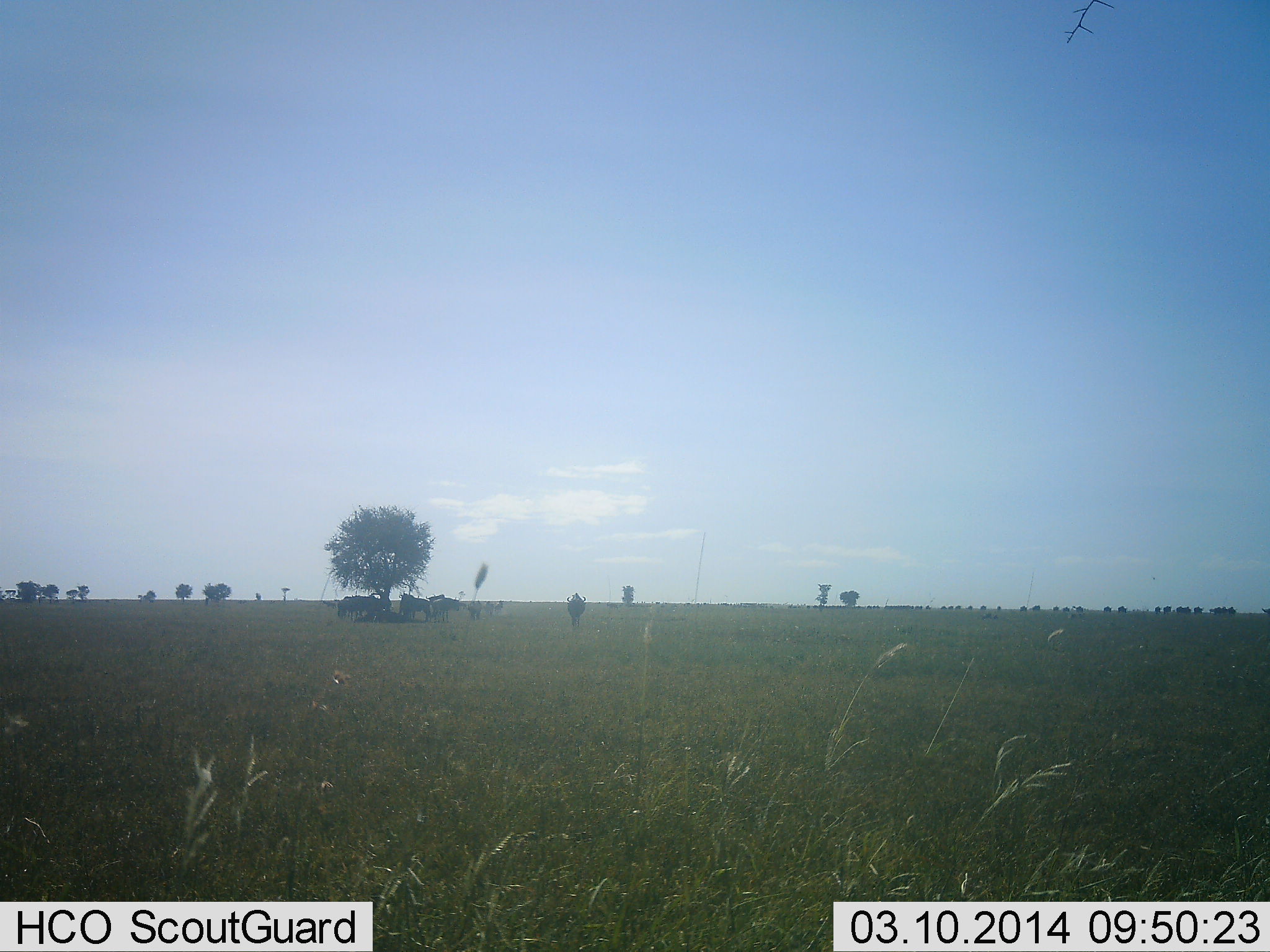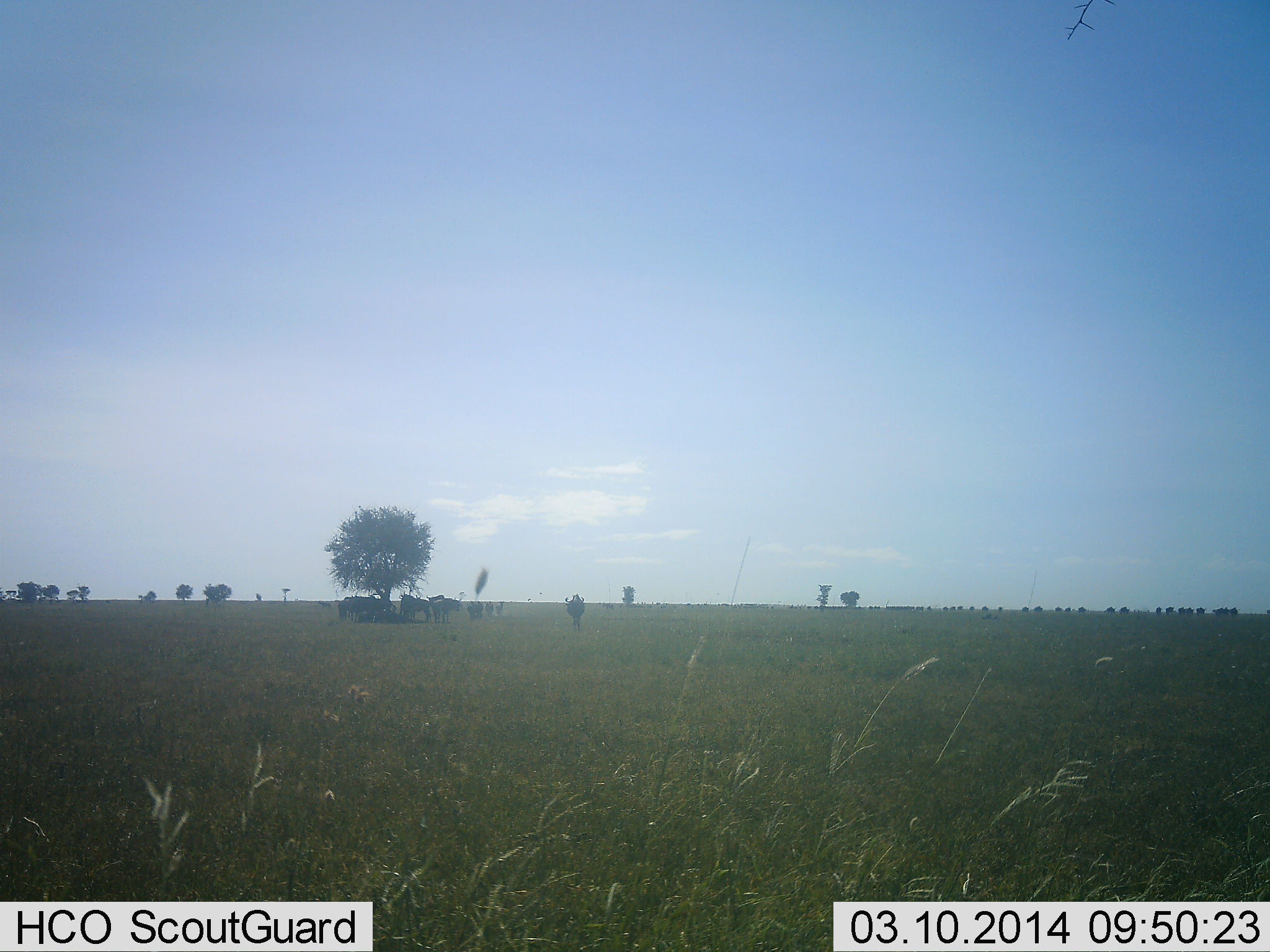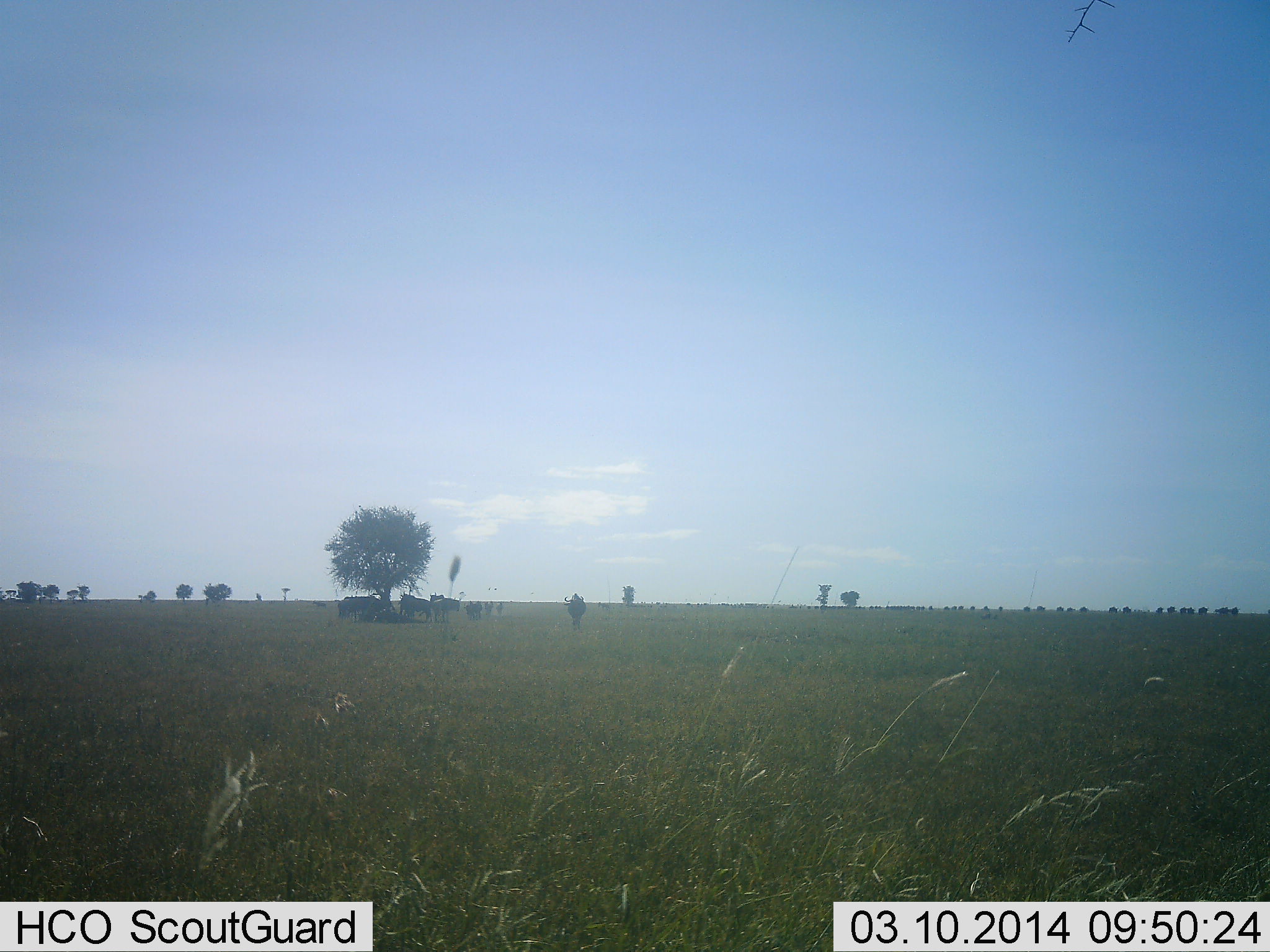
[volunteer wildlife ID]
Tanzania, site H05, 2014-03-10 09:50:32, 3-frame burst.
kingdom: Animalia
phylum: Chordata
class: Mammalia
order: Artiodactyla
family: Bovidae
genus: Connochaetes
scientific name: Connochaetes taurinus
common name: blue wildebeest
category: wildebeest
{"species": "wildebeest (blue wildebeest) (Connochaetes taurinus)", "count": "11-50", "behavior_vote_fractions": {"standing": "88%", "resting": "38%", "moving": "50%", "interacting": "0%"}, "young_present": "0%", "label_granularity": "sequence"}